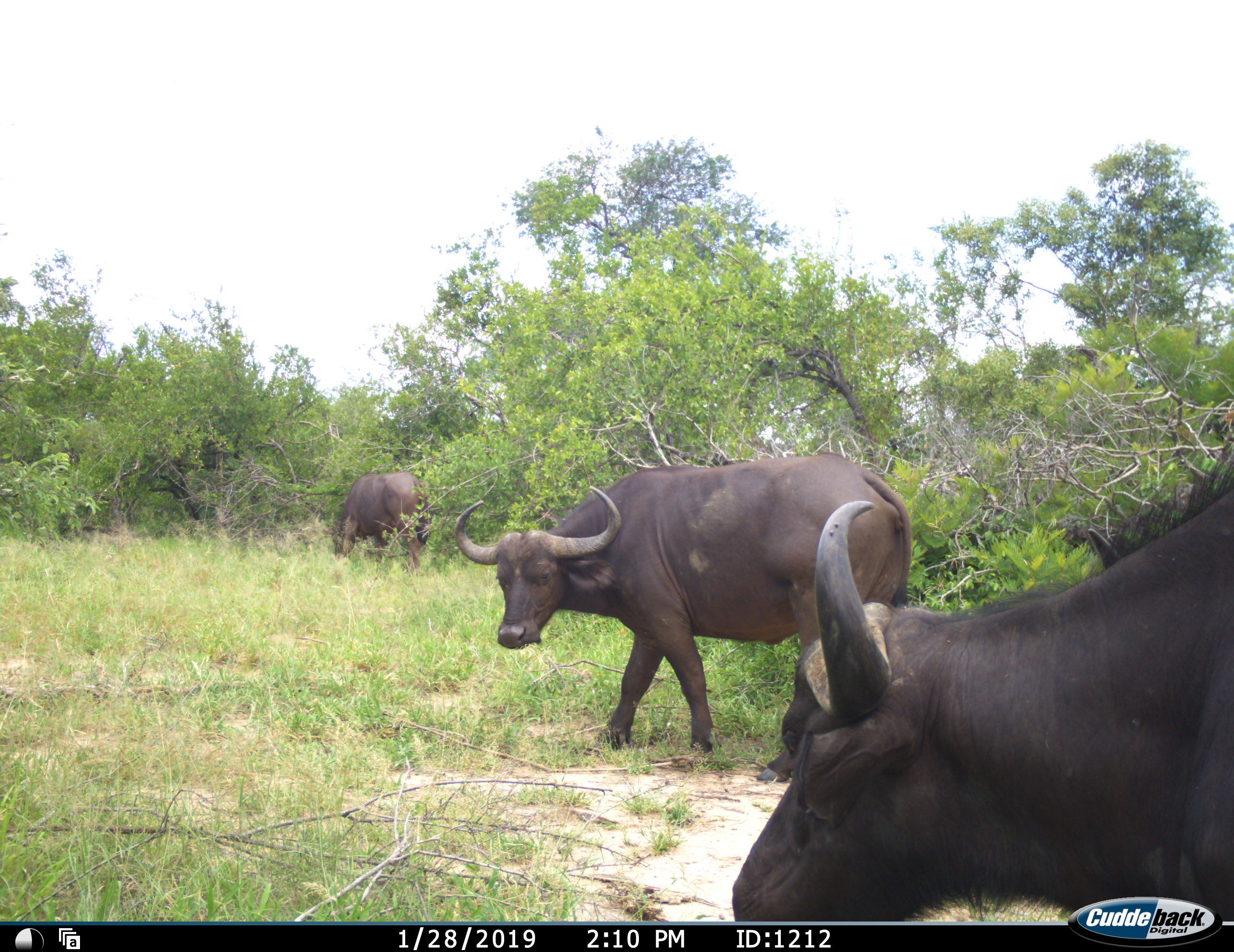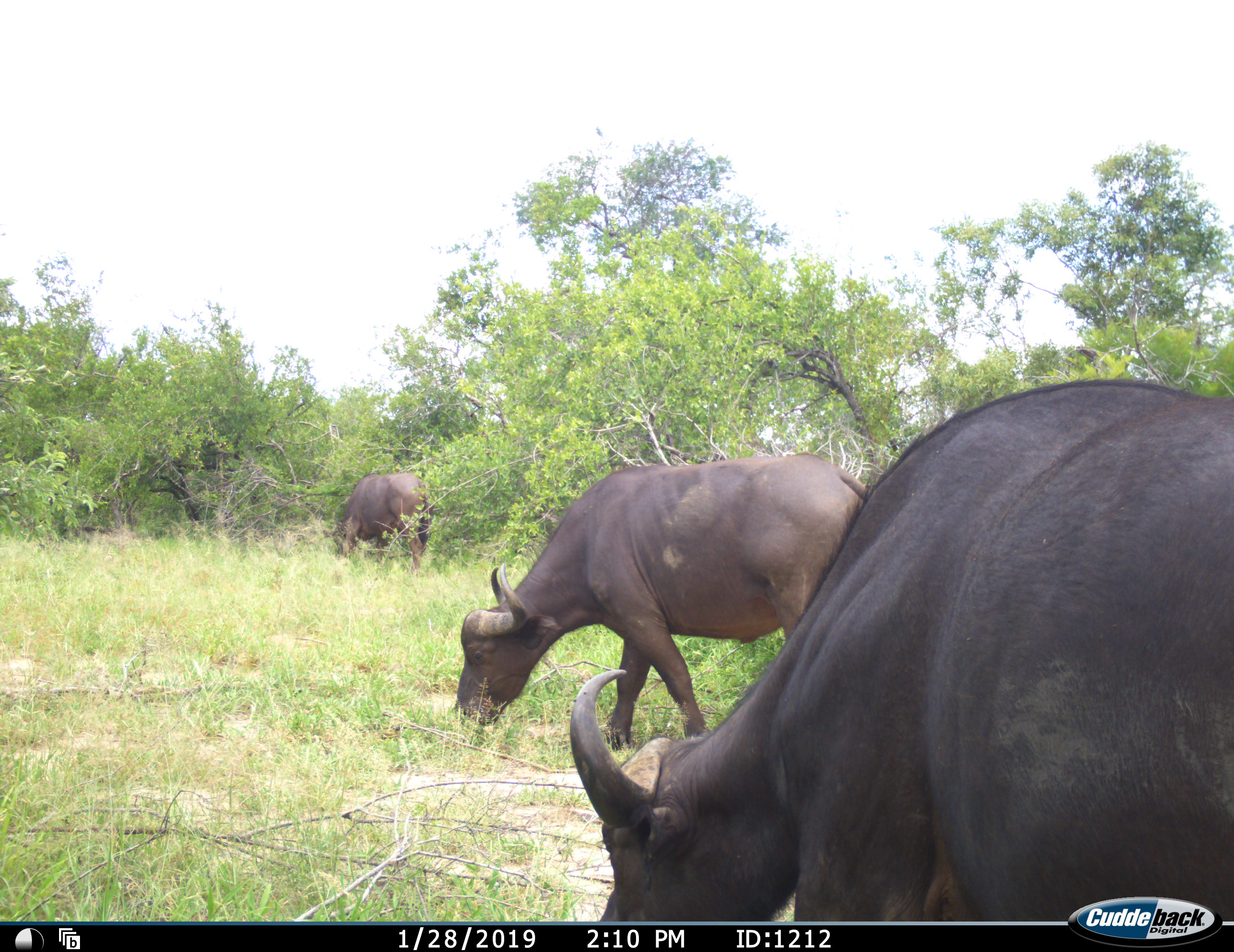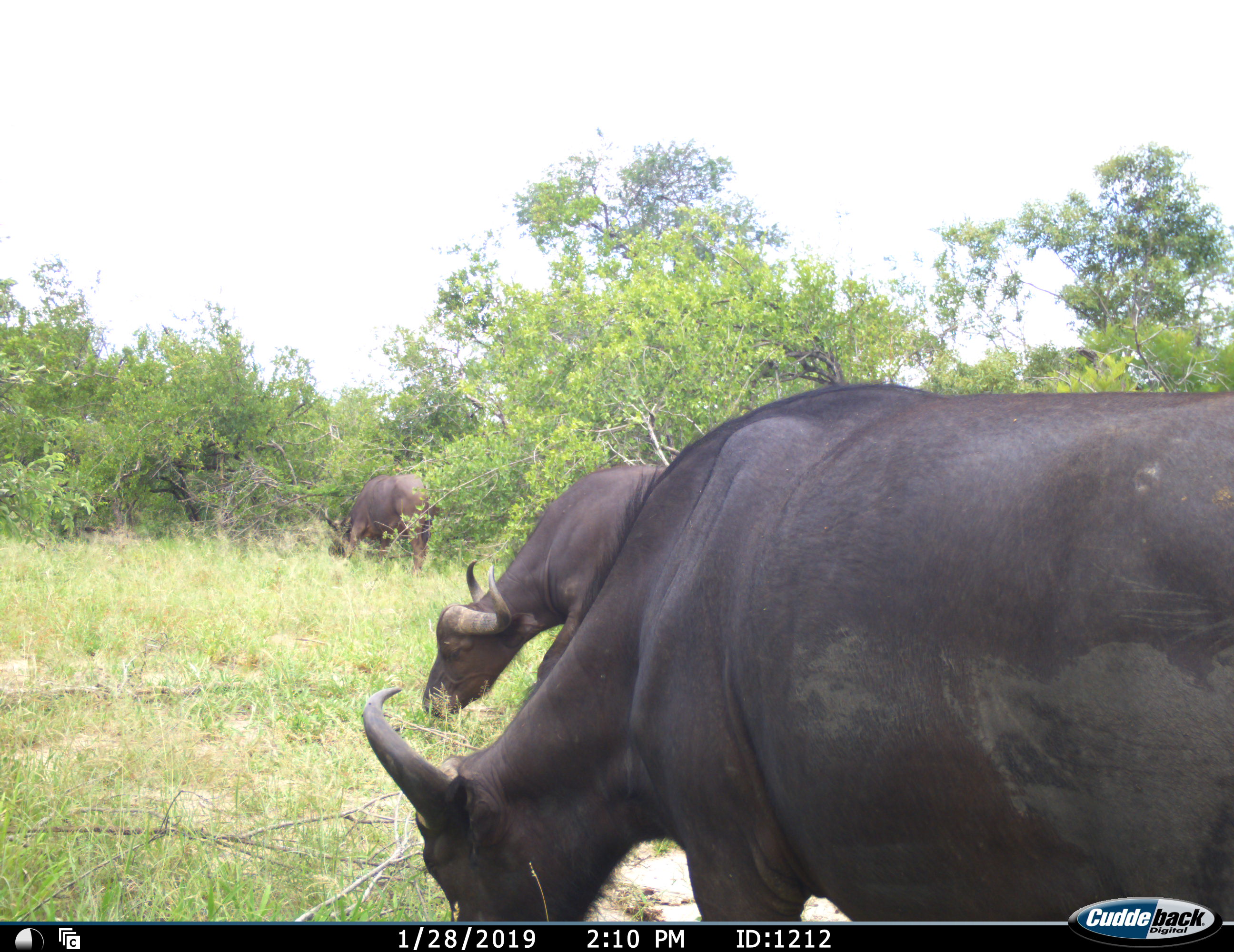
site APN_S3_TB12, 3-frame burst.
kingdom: Animalia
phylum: Chordata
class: Mammalia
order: Artiodactyla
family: Bovidae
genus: Syncerus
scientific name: Syncerus caffer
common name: african buffalo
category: buffalo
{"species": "buffalo (african buffalo) (Syncerus caffer)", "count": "3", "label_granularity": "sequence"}